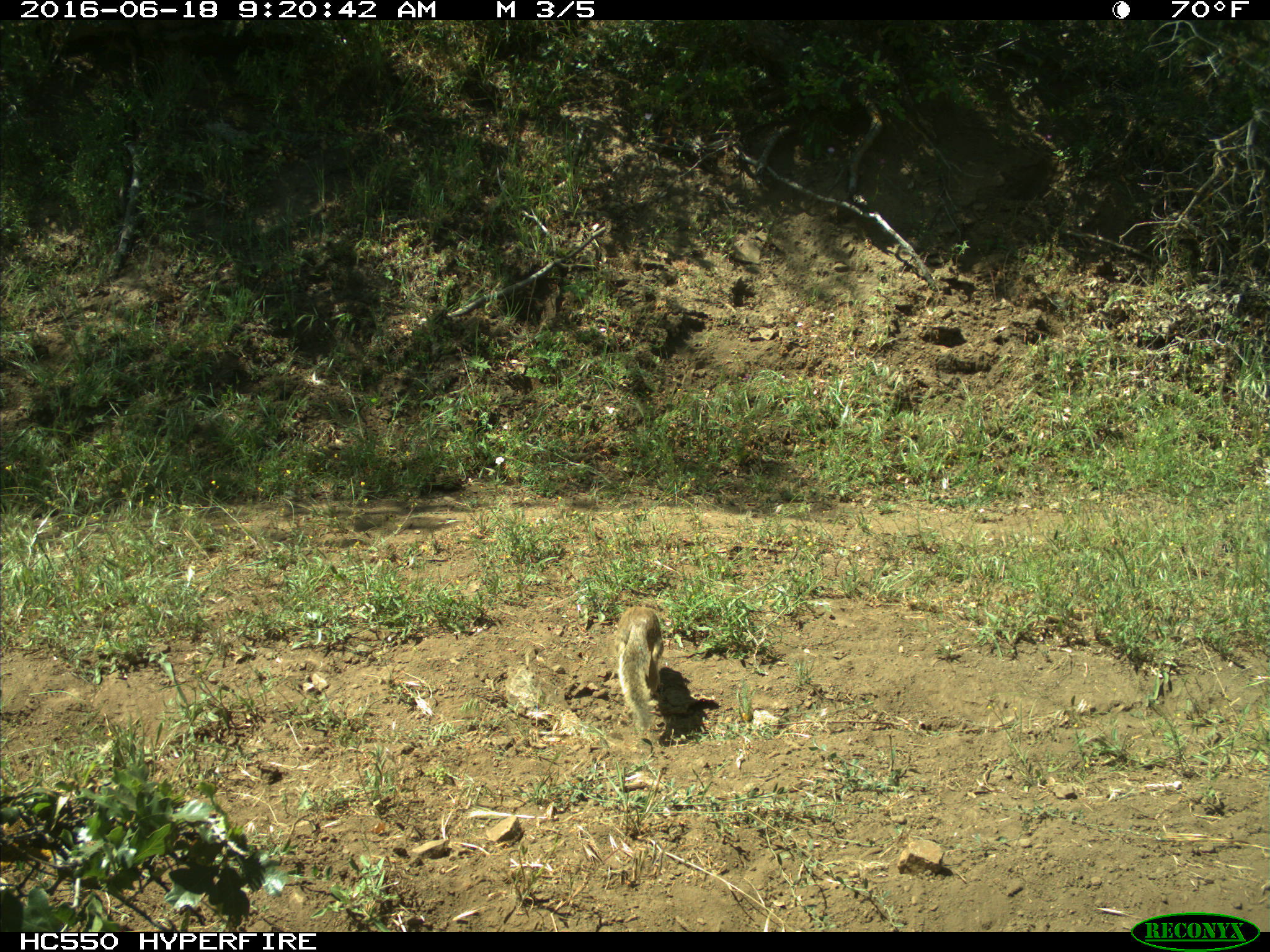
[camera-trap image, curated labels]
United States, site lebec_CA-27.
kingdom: Animalia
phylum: Chordata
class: Mammalia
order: Rodentia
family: Sciuridae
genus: Otospermophilus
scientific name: Otospermophilus beecheyi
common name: california ground squirrel